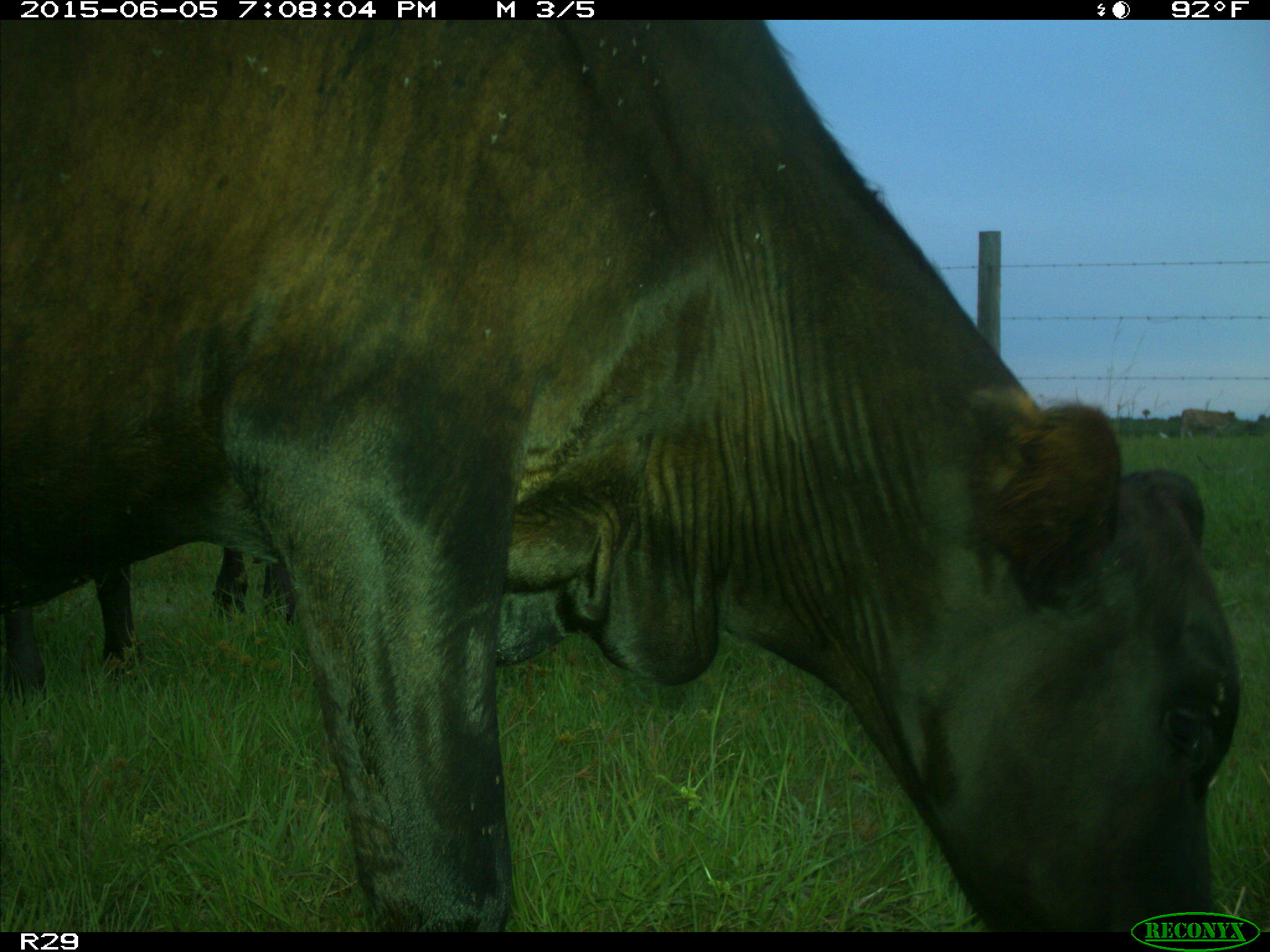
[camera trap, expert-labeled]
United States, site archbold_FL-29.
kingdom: Animalia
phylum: Chordata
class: Mammalia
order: Artiodactyla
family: Bovidae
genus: Bos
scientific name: Bos taurus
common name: domestic cow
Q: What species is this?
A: Bos taurus (domestic cow).